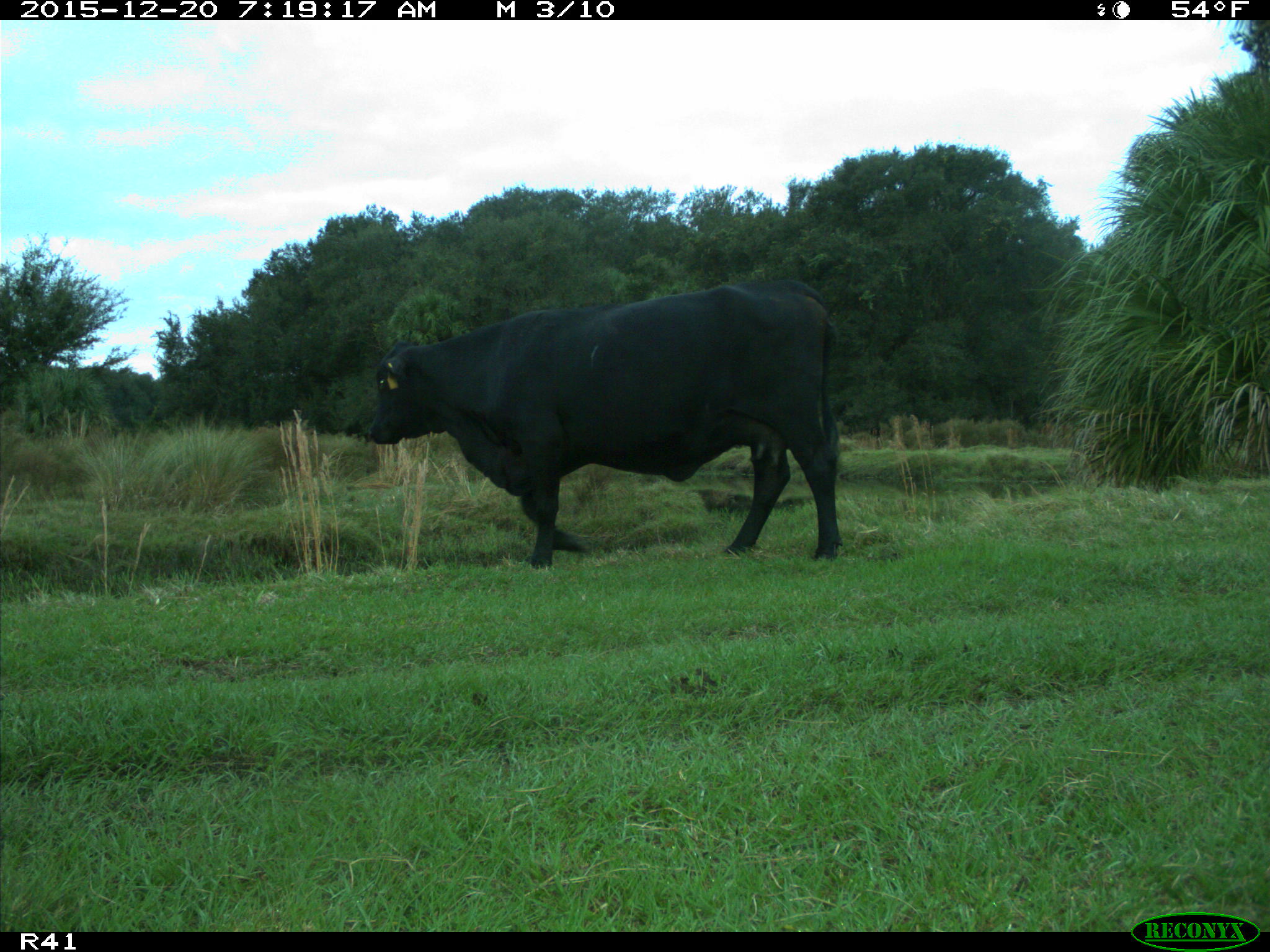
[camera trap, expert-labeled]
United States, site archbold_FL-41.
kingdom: Animalia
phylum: Chordata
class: Mammalia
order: Artiodactyla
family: Bovidae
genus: Bos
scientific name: Bos taurus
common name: domestic cow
Bos taurus (domestic cow).